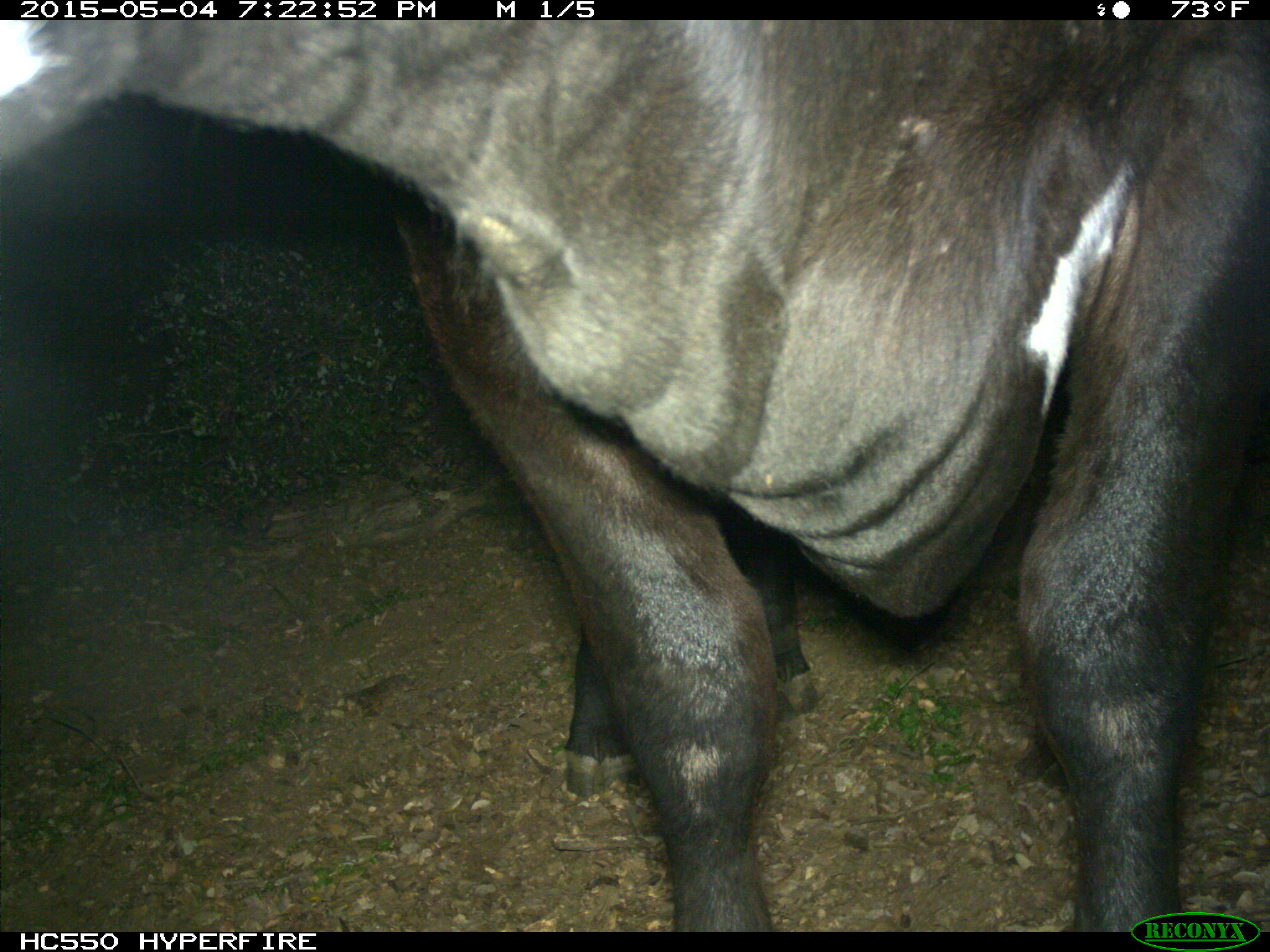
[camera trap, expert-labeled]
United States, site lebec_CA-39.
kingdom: Animalia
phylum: Chordata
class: Mammalia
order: Artiodactyla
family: Bovidae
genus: Bos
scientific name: Bos taurus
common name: domestic cow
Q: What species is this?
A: Bos taurus (domestic cow).